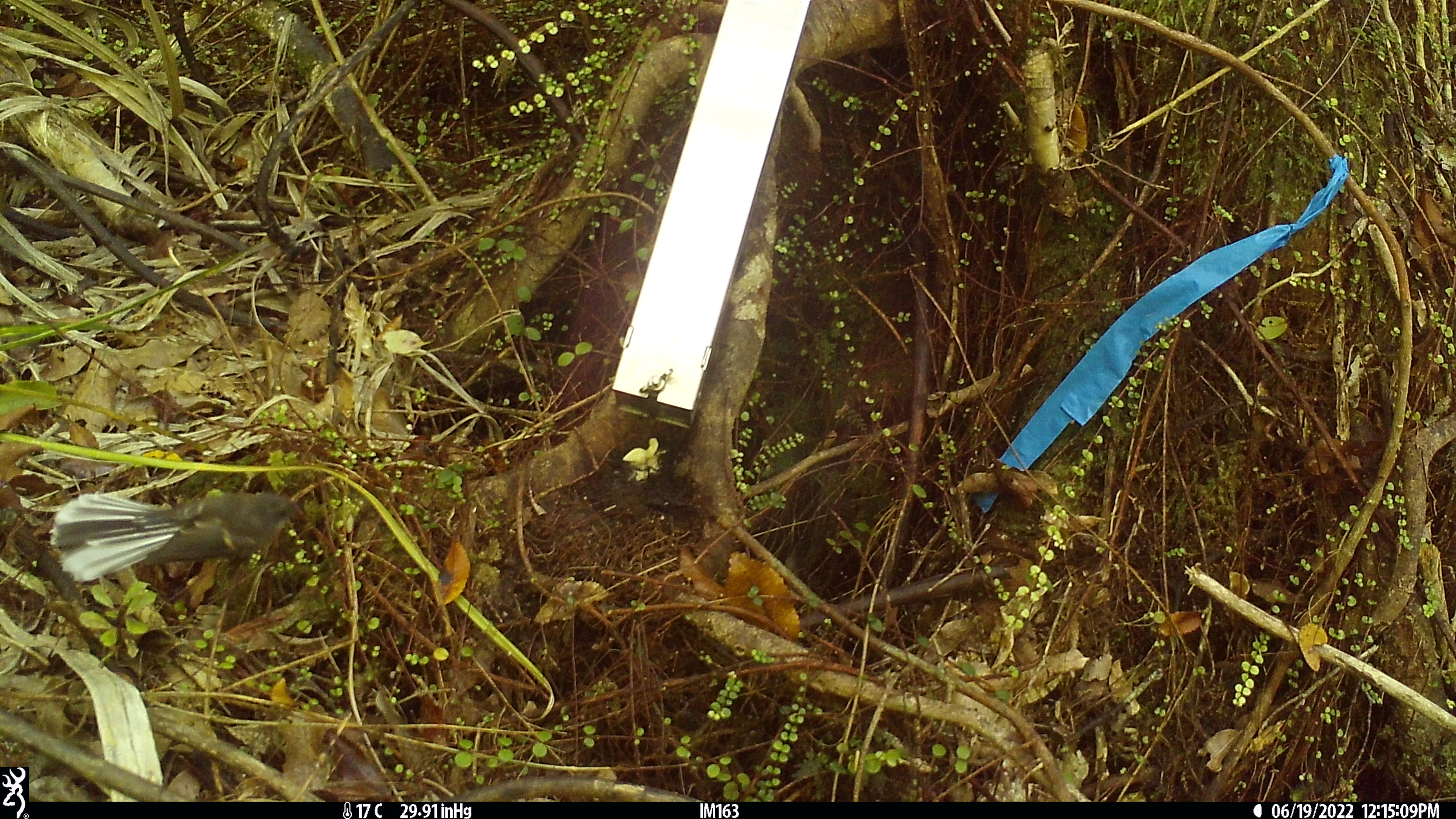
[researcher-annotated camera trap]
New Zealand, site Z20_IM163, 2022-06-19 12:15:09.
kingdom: Animalia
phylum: Chordata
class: Aves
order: Passeriformes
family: Rhipiduridae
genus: Rhipidura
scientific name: Rhipidura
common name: fantails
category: fantail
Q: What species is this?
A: Fantail (fantails) (Rhipidura).